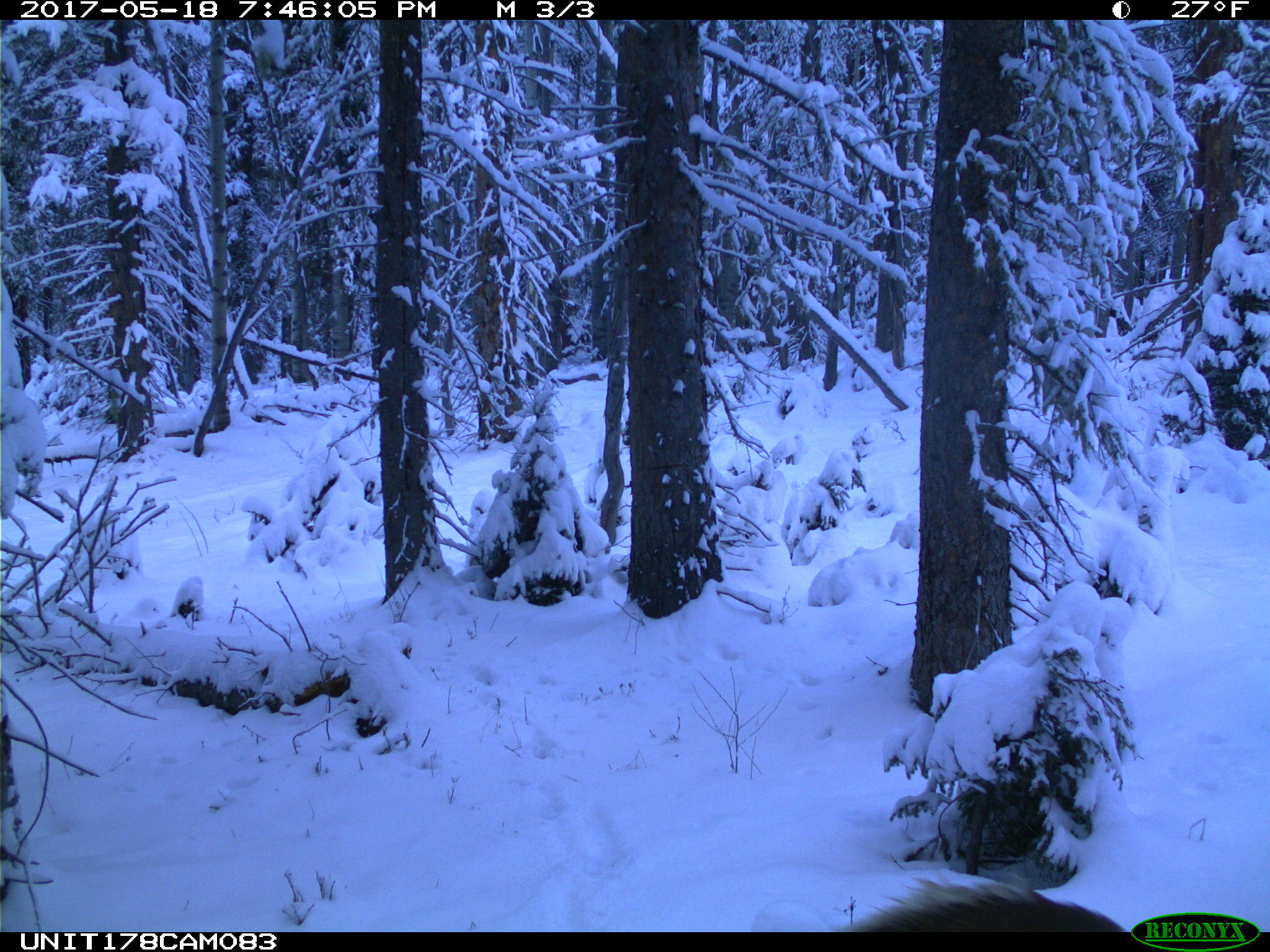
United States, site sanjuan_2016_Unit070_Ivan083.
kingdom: Animalia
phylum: Chordata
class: Mammalia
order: Artiodactyla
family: Cervidae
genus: Cervus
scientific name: Cervus elaphus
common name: red deer